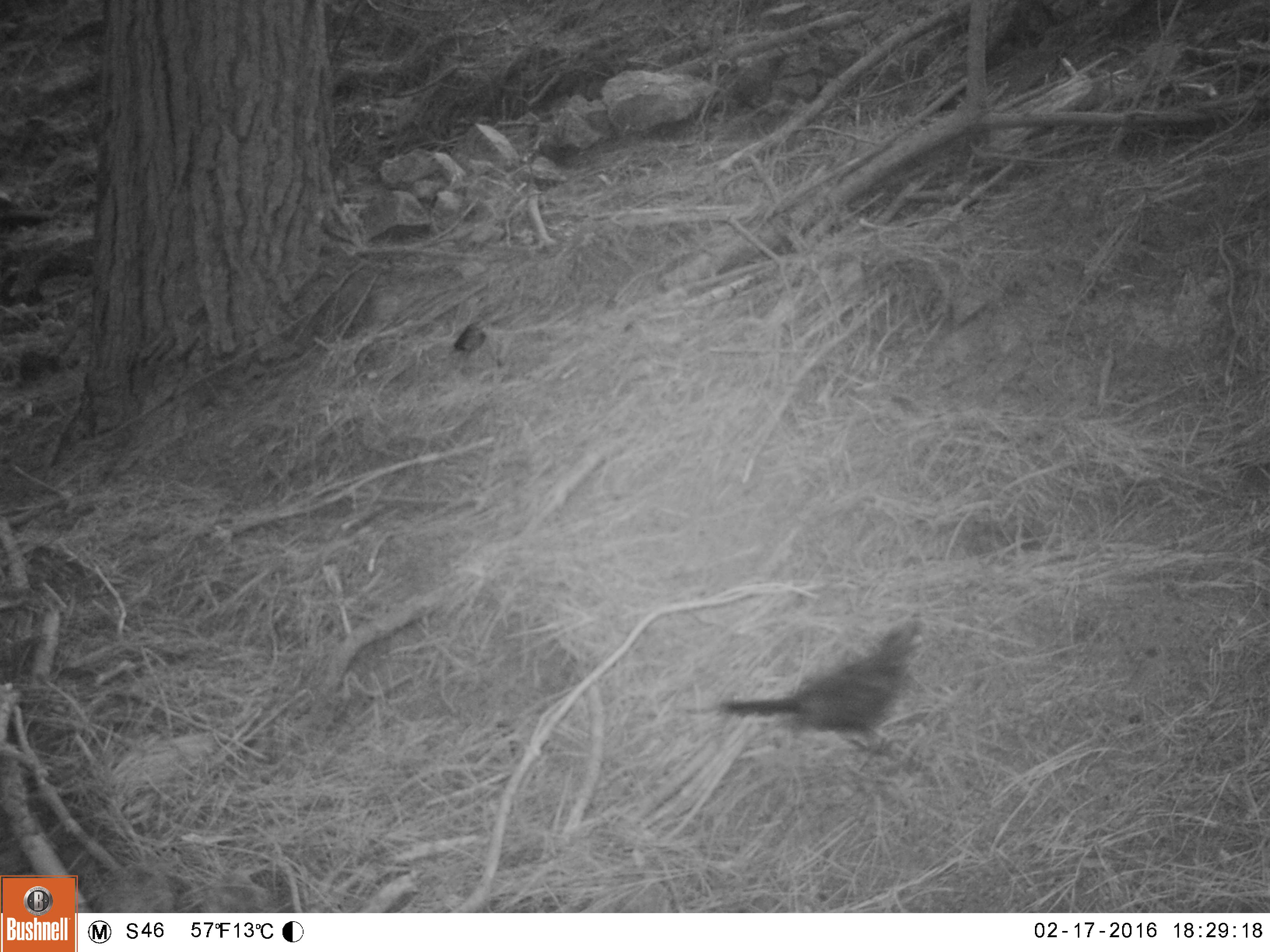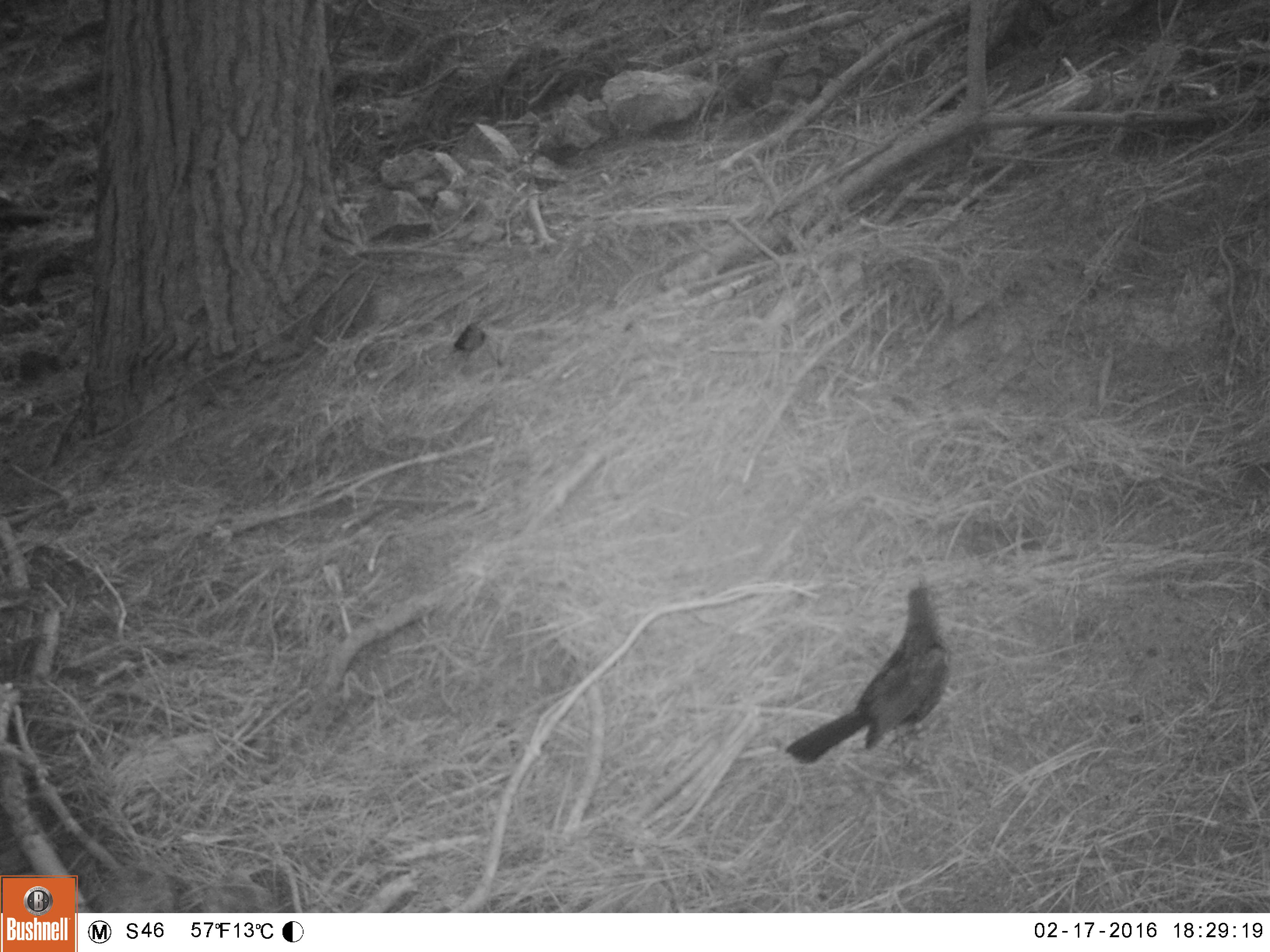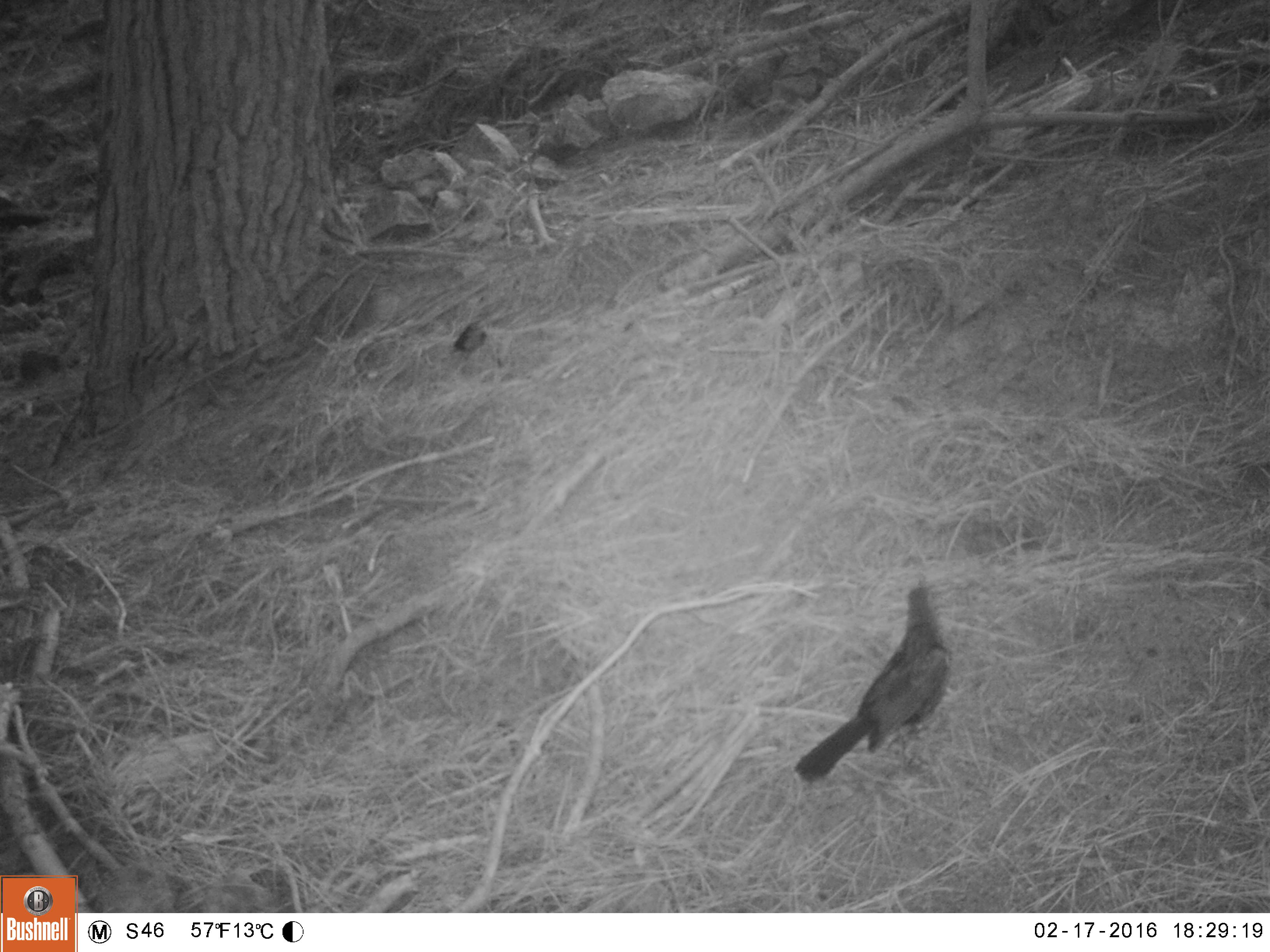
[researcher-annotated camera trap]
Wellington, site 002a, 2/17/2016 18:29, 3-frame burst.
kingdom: Animalia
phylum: Chordata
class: Aves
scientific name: Aves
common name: bird